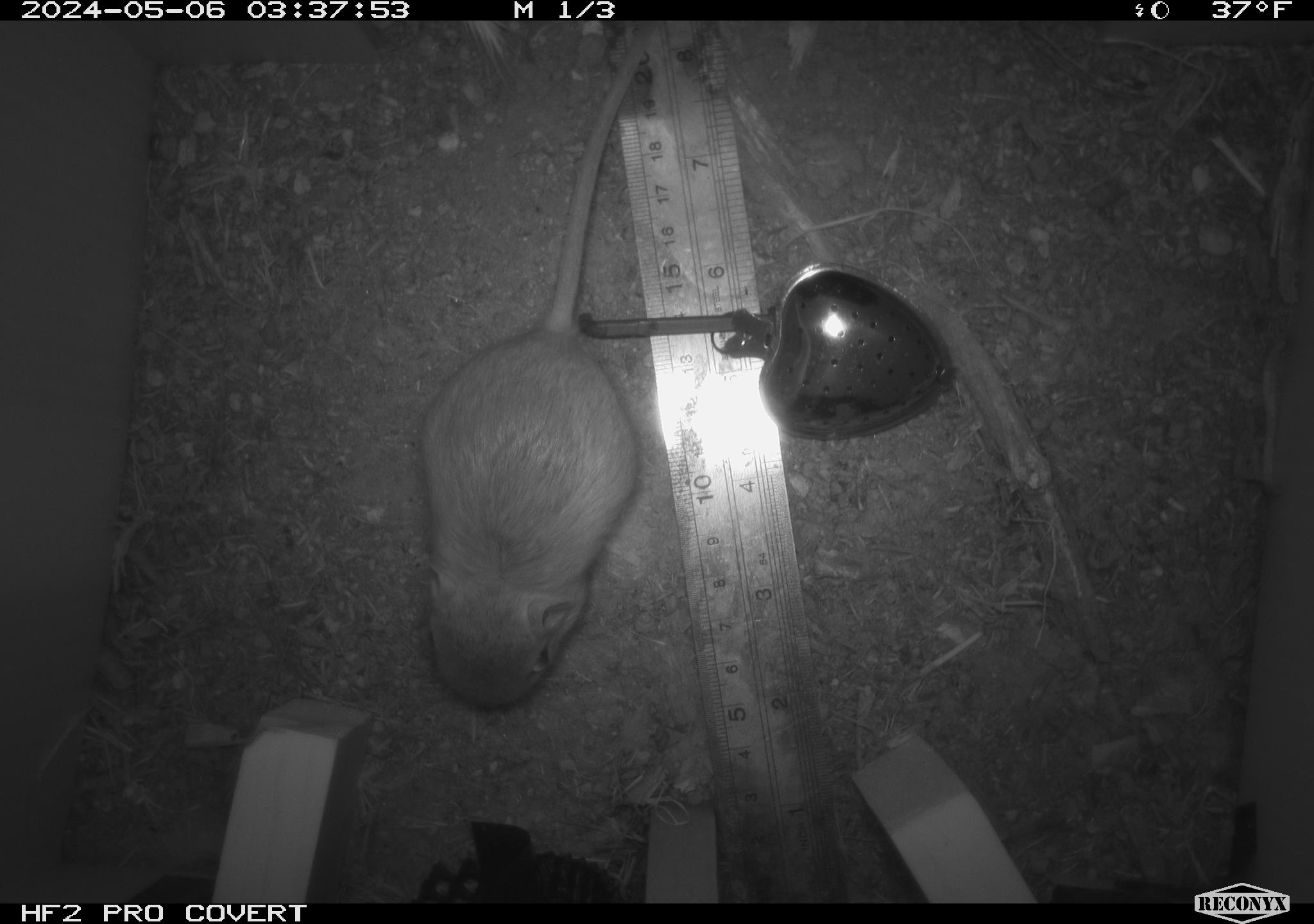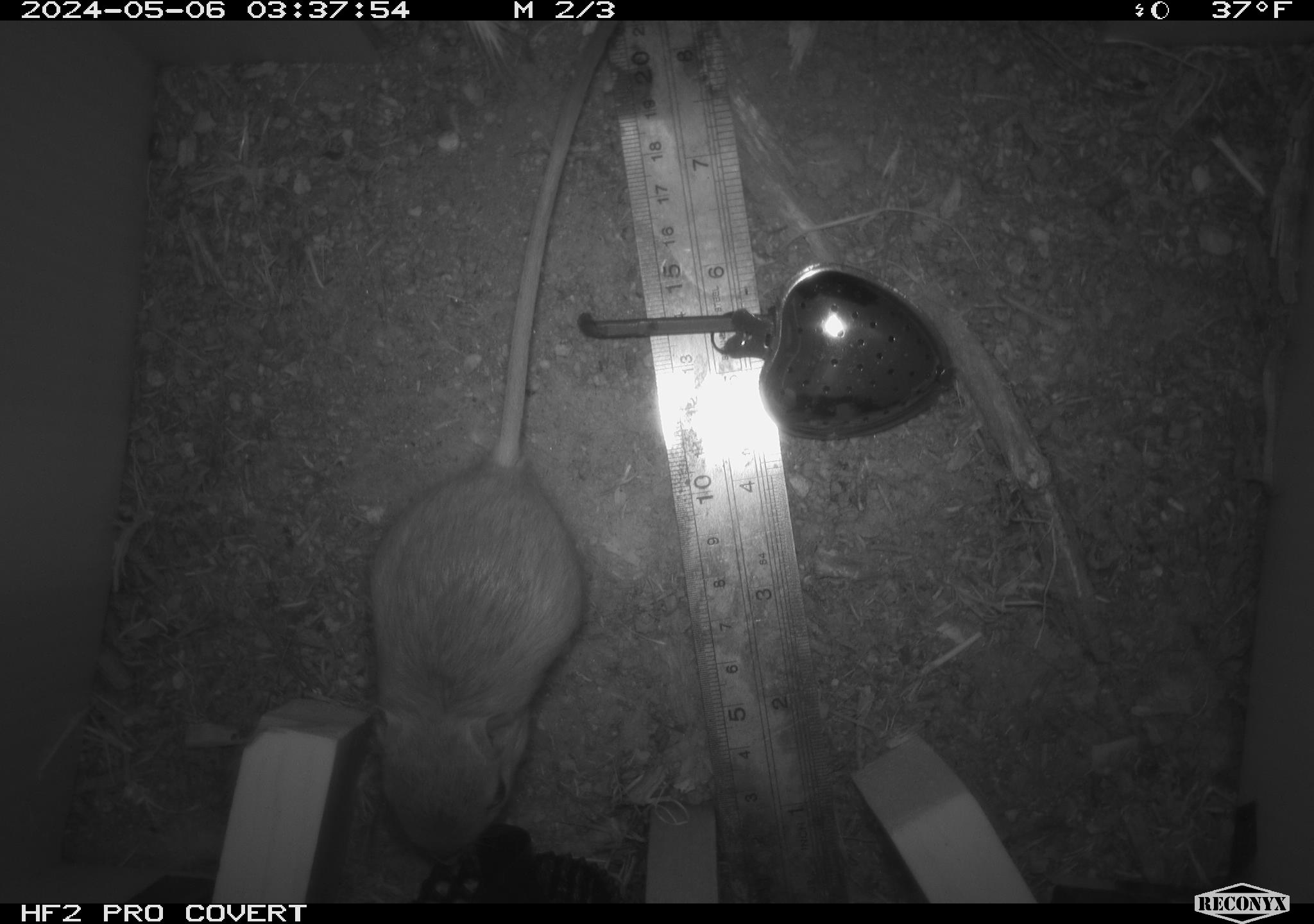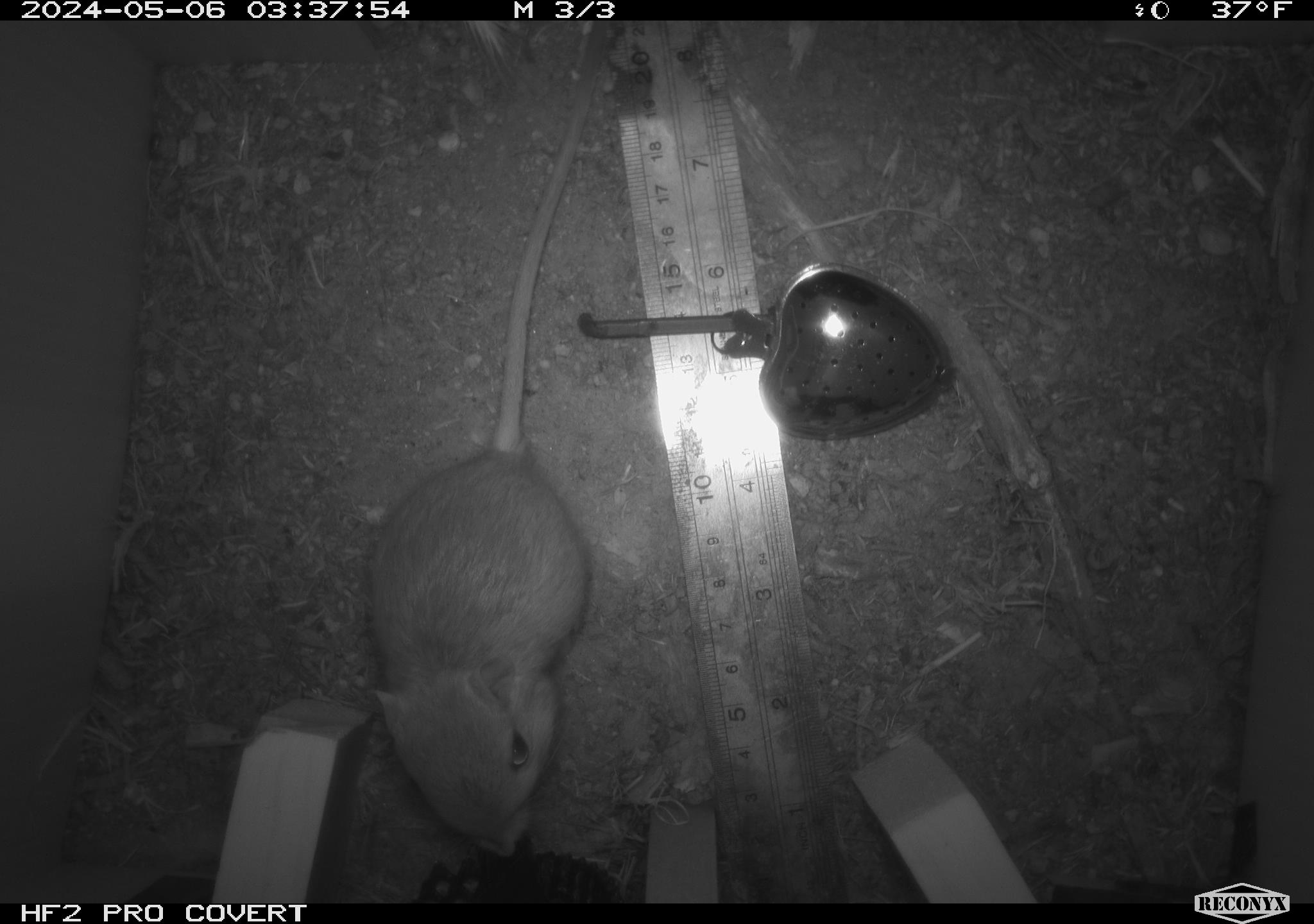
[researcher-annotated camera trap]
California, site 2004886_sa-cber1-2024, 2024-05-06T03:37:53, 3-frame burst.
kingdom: Animalia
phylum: Chordata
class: Mammalia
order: Rodentia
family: Heteromyidae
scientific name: Heteromyidae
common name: kangaroo rats and pocket mice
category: heteromyidae family